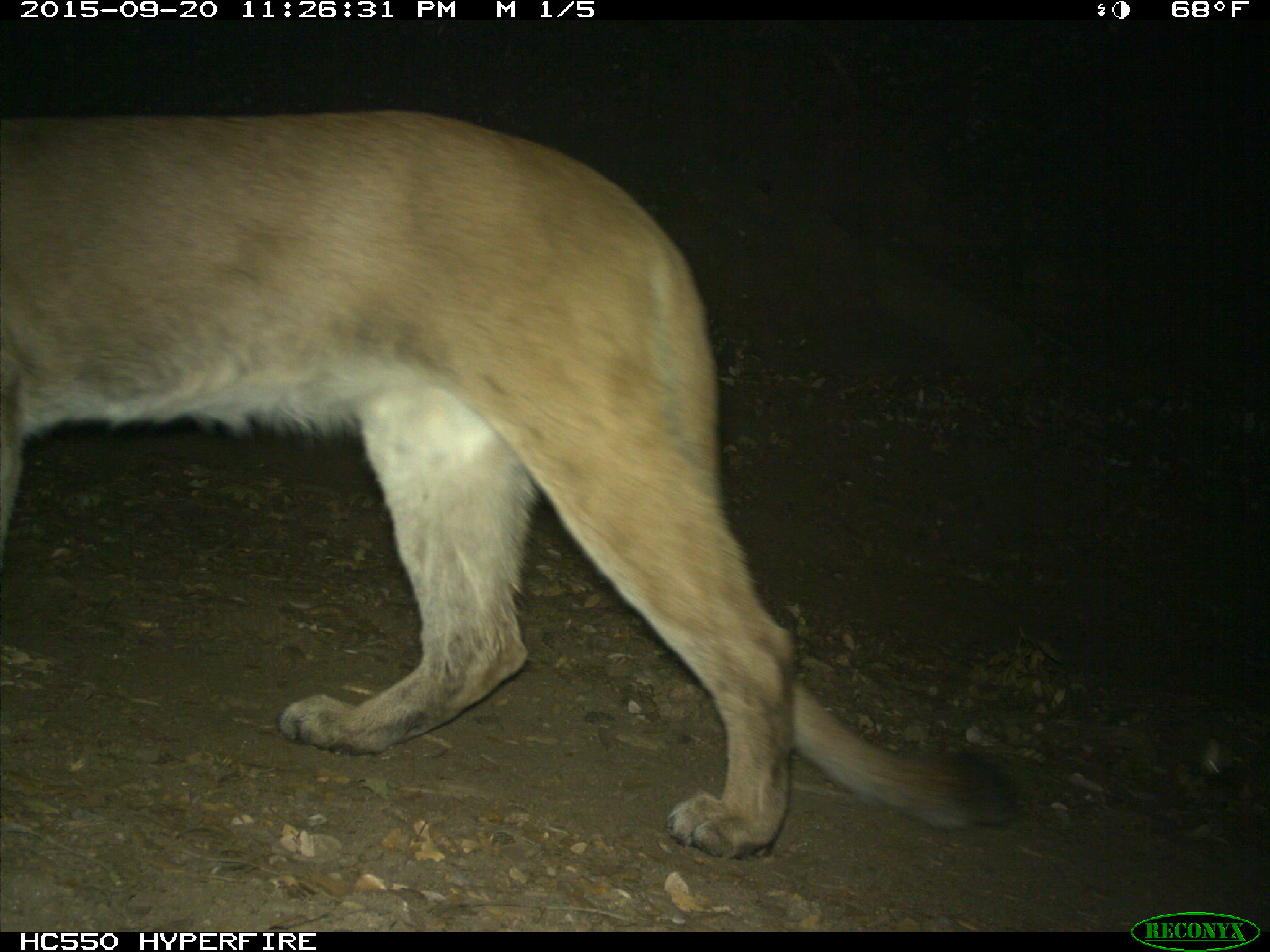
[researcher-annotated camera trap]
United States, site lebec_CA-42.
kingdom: Animalia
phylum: Chordata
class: Mammalia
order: Carnivora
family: Felidae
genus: Puma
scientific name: Puma concolor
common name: mountain lion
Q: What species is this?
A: Puma concolor (mountain lion).